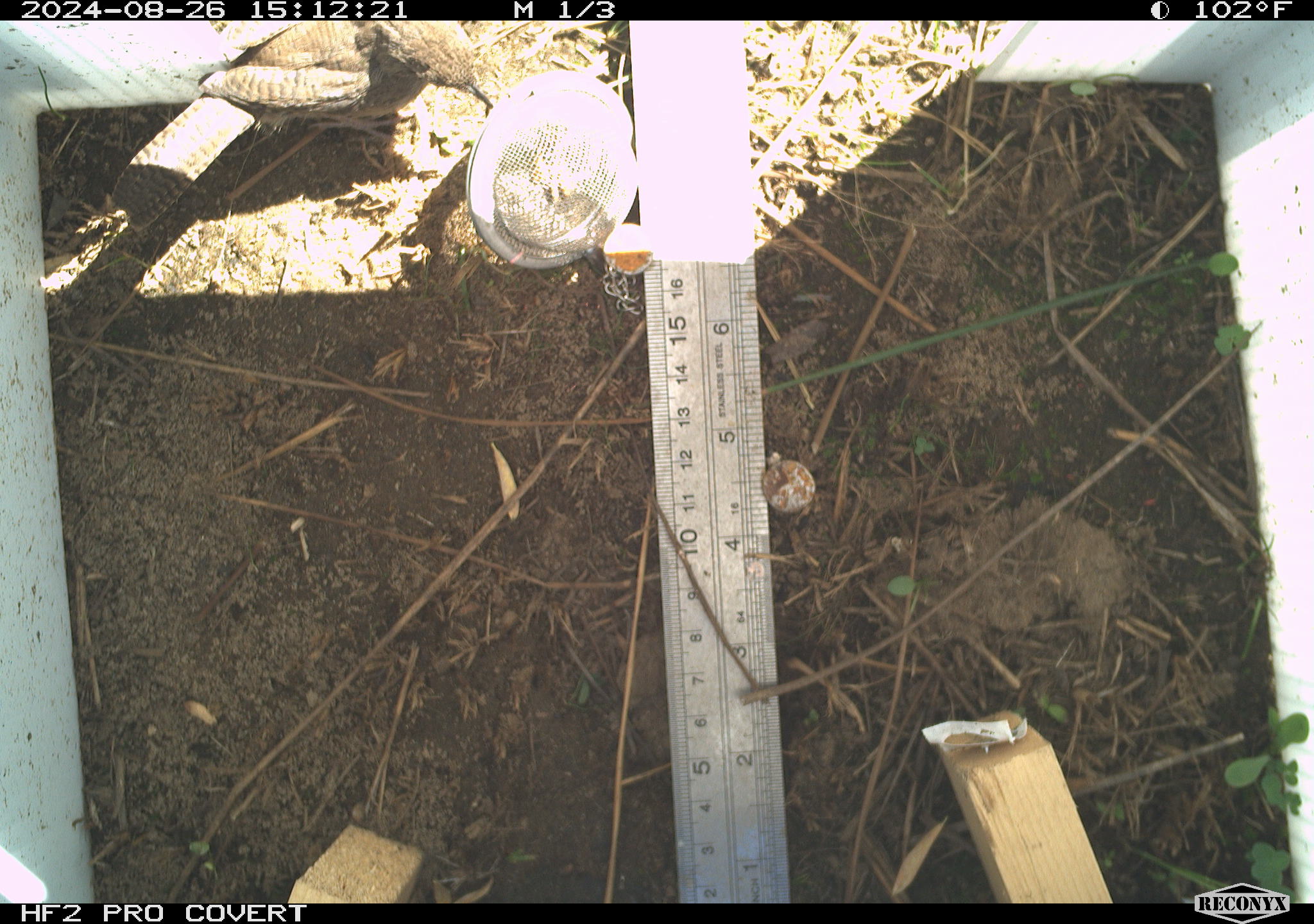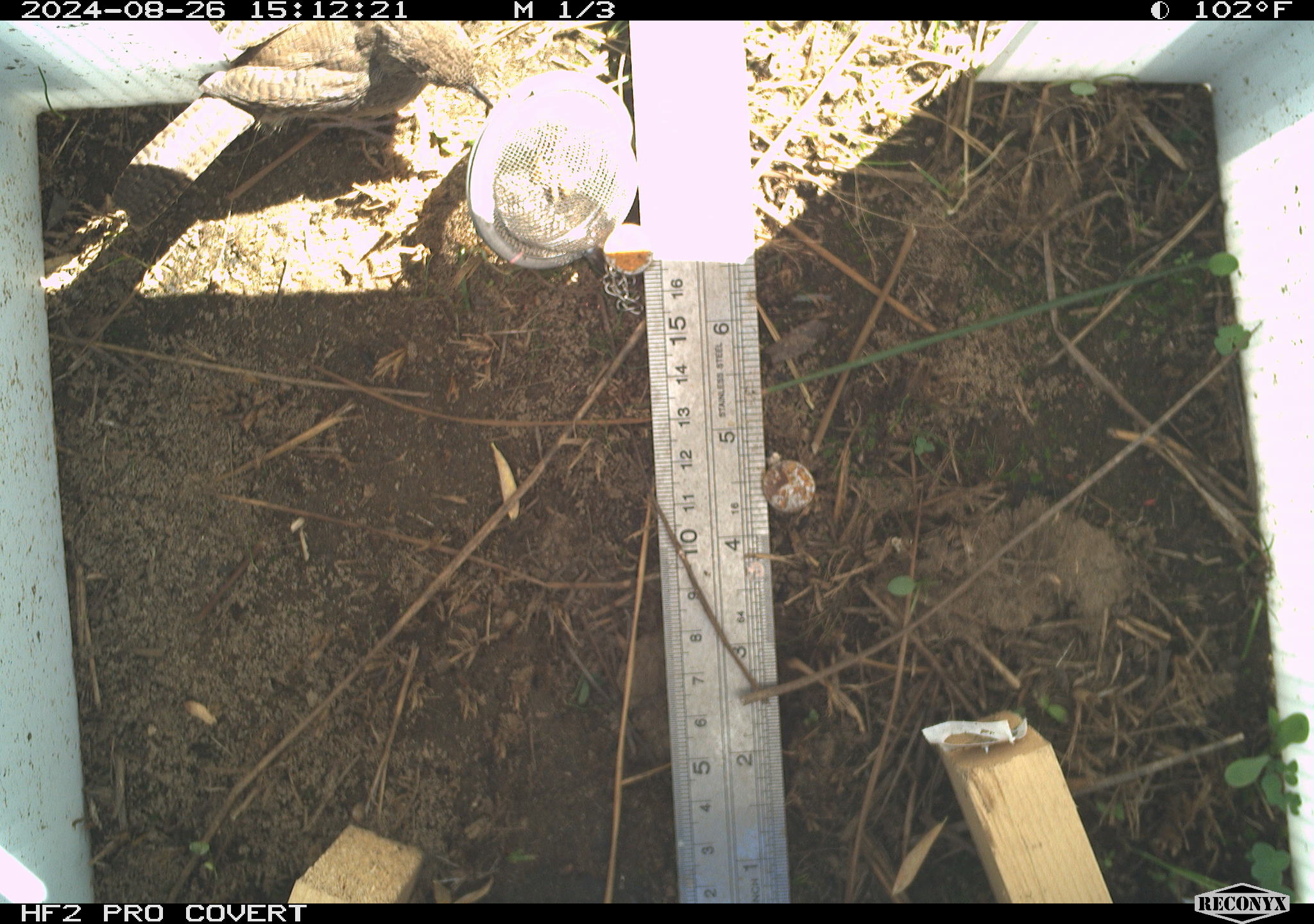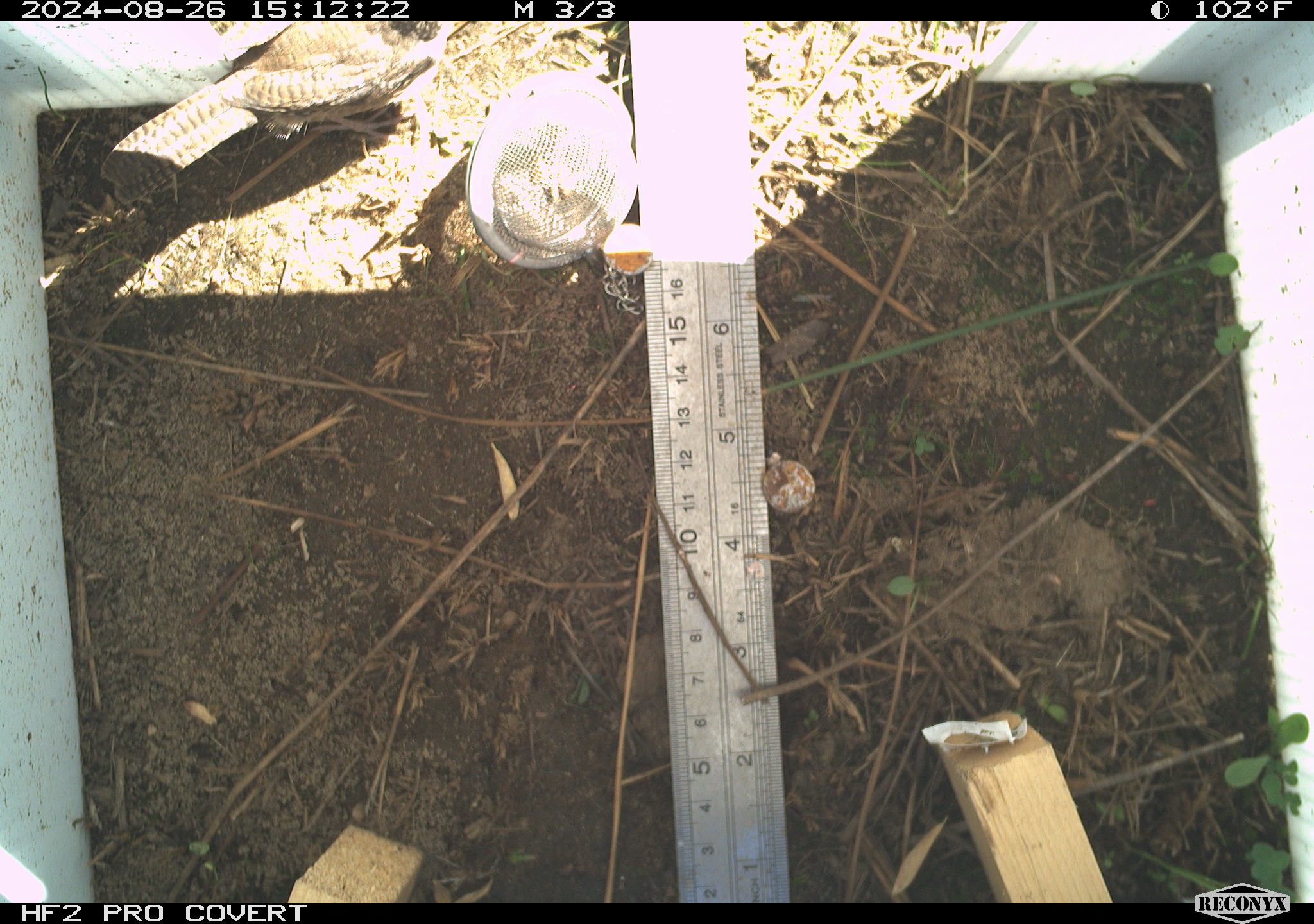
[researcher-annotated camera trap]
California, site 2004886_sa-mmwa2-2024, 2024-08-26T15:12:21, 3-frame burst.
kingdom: Animalia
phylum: Chordata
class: Aves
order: Passeriformes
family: Troglodytidae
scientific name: Troglodytidae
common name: wren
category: troglodytidae family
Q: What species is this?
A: Troglodytidae family (wren) (Troglodytidae).